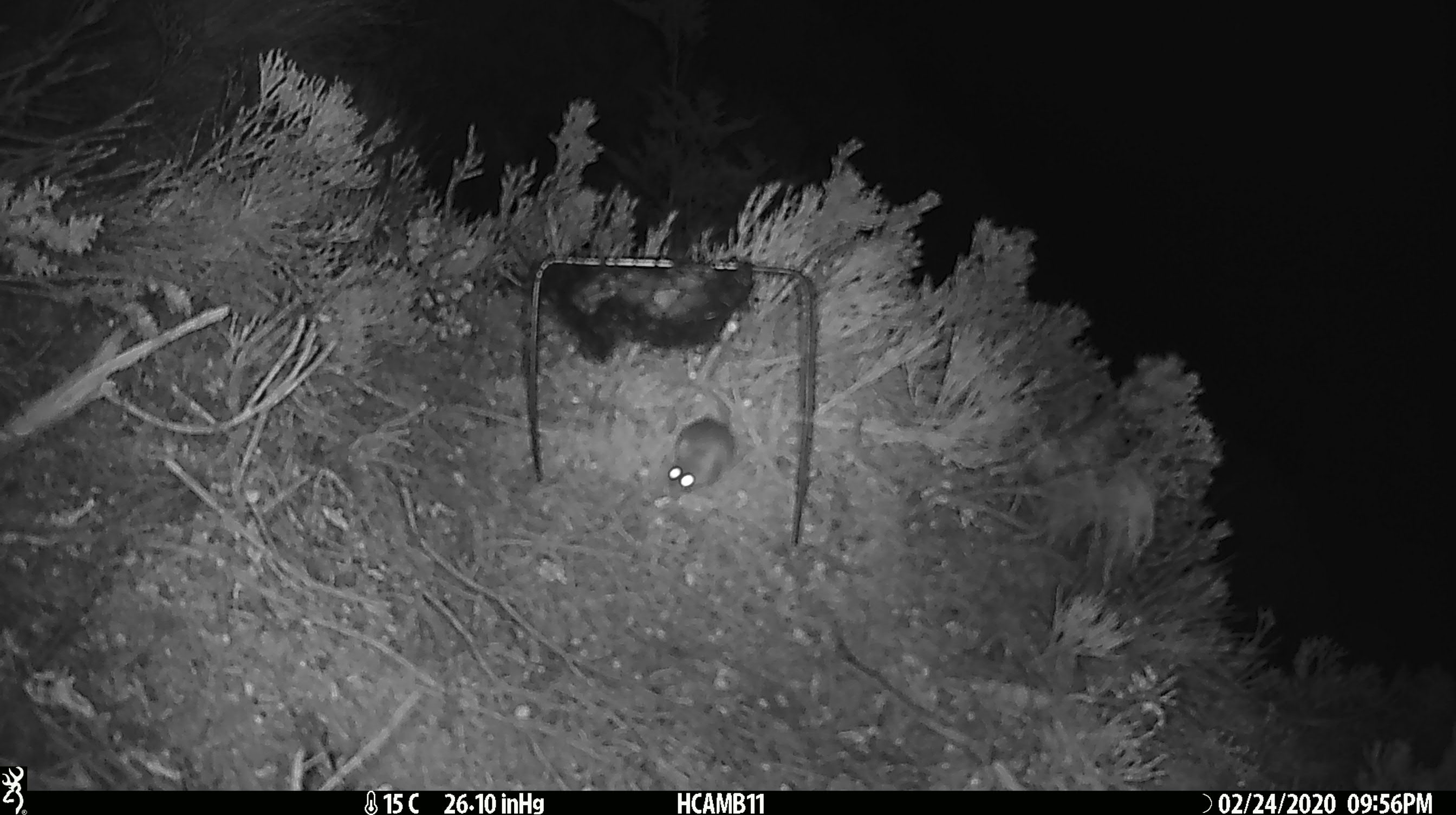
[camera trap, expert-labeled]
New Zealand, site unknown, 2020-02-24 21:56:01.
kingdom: Animalia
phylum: Chordata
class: Mammalia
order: Rodentia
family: Muridae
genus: Mus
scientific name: Mus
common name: mouse